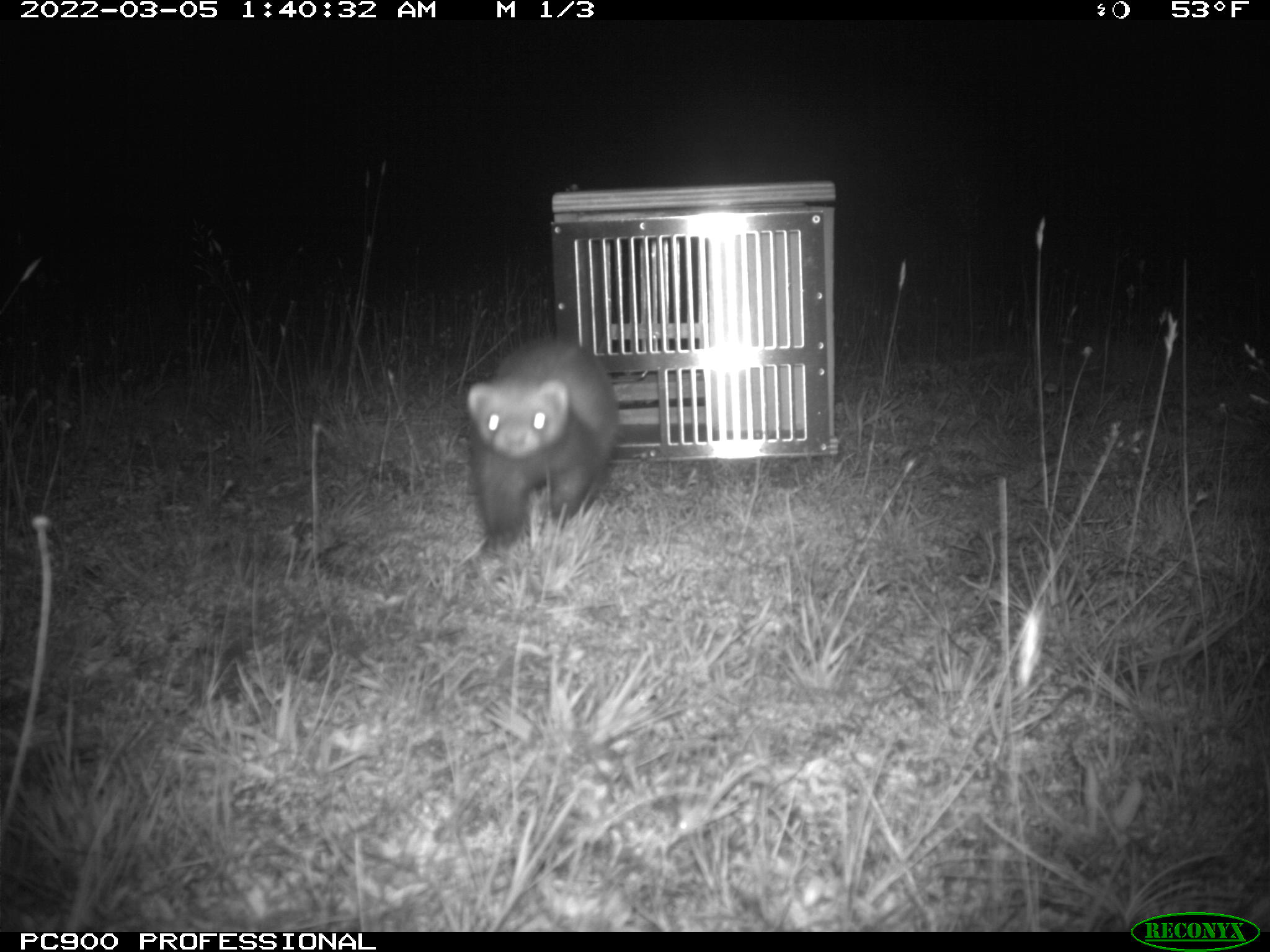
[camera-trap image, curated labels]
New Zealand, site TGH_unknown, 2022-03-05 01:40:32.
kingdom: Animalia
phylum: Chordata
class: Mammalia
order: Carnivora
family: Mustelidae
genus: Mustela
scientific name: Mustela furo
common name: ferret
Ferret (Mustela furo).